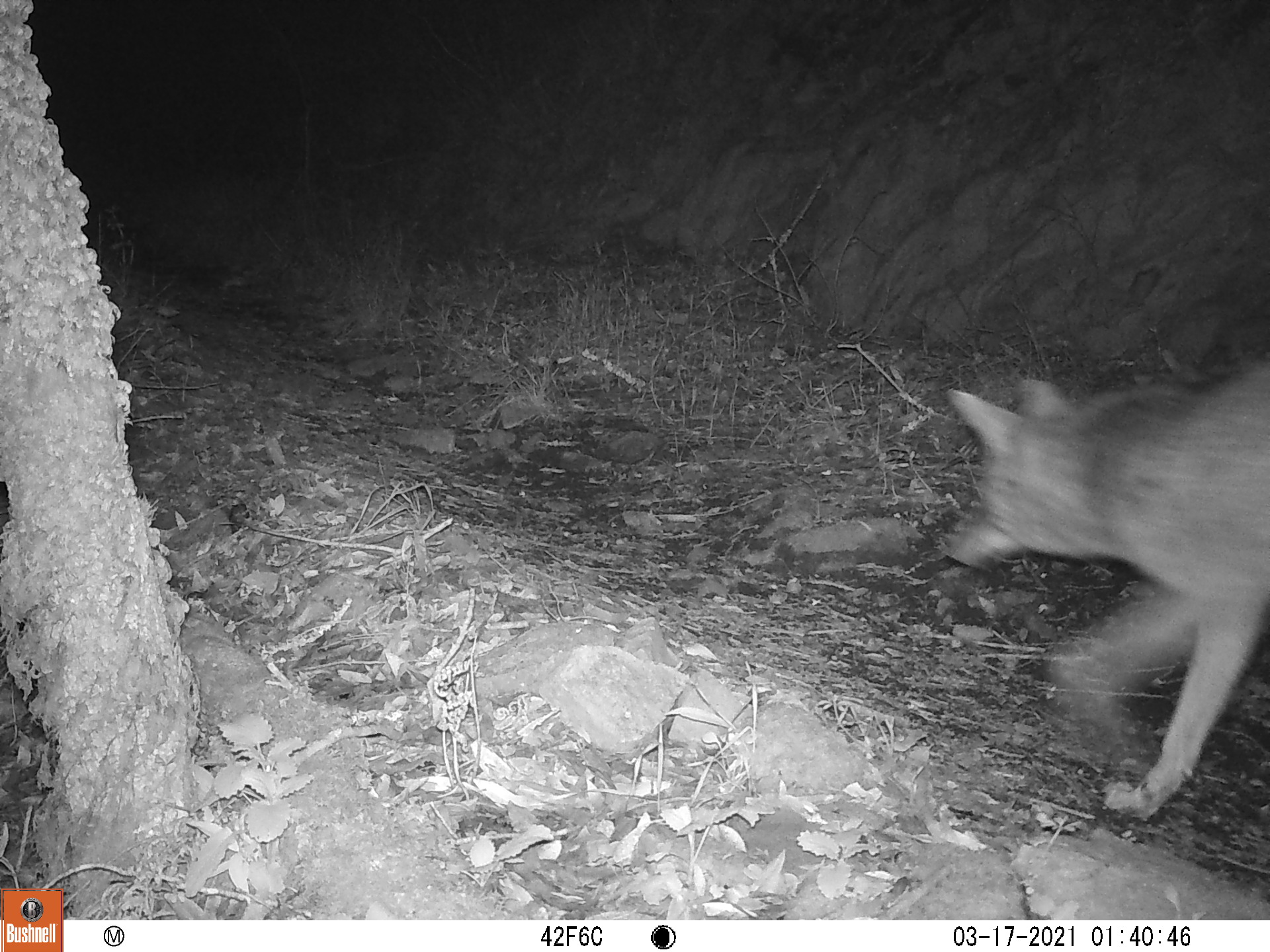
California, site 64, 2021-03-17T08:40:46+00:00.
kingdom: Animalia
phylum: Chordata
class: Mammalia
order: Carnivora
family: Canidae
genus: Canis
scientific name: Canis latrans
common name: coyote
Coyote (Canis latrans).